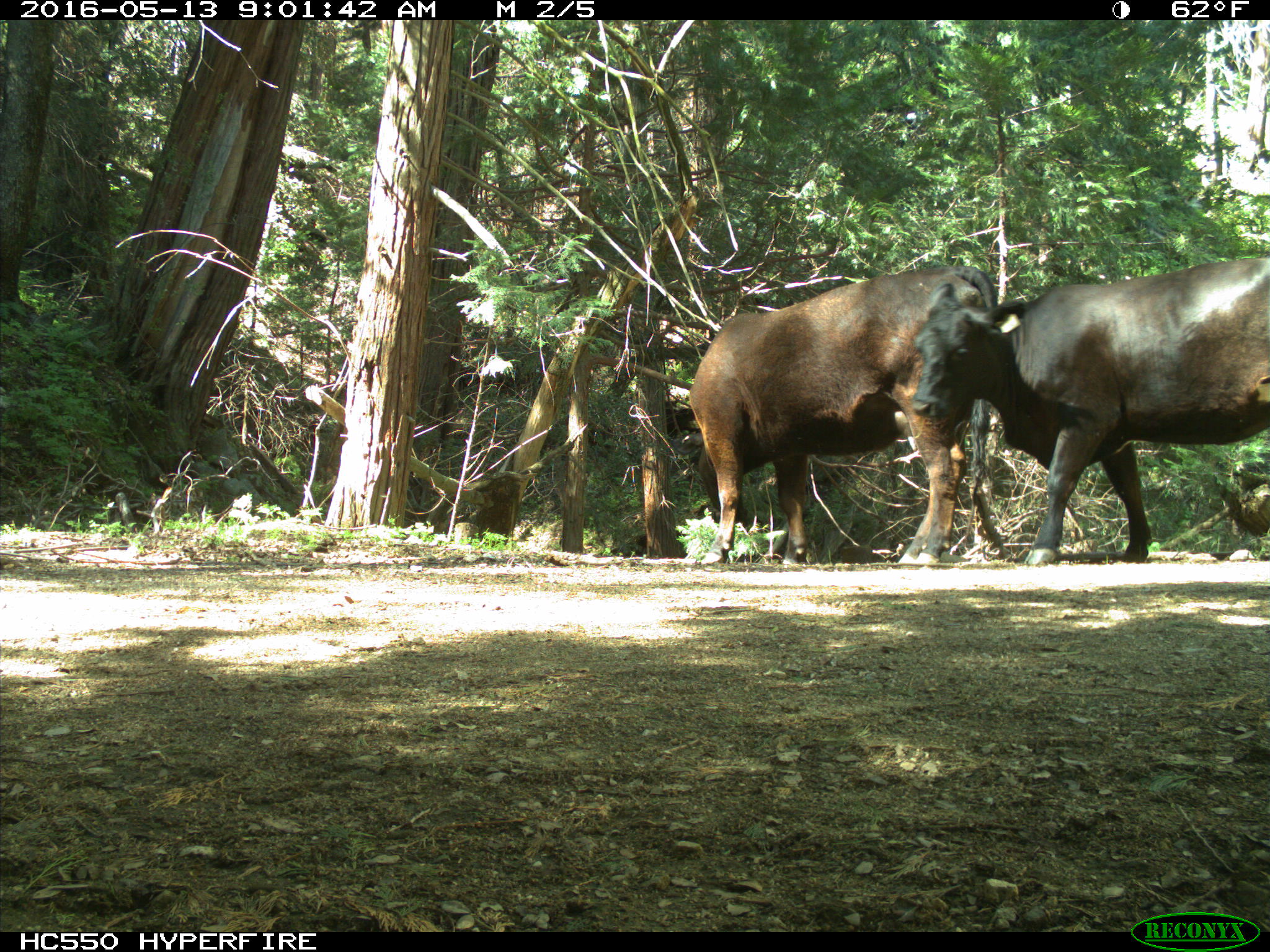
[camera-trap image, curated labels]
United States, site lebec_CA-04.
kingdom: Animalia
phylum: Chordata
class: Mammalia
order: Artiodactyla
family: Bovidae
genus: Bos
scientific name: Bos taurus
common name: domestic cow